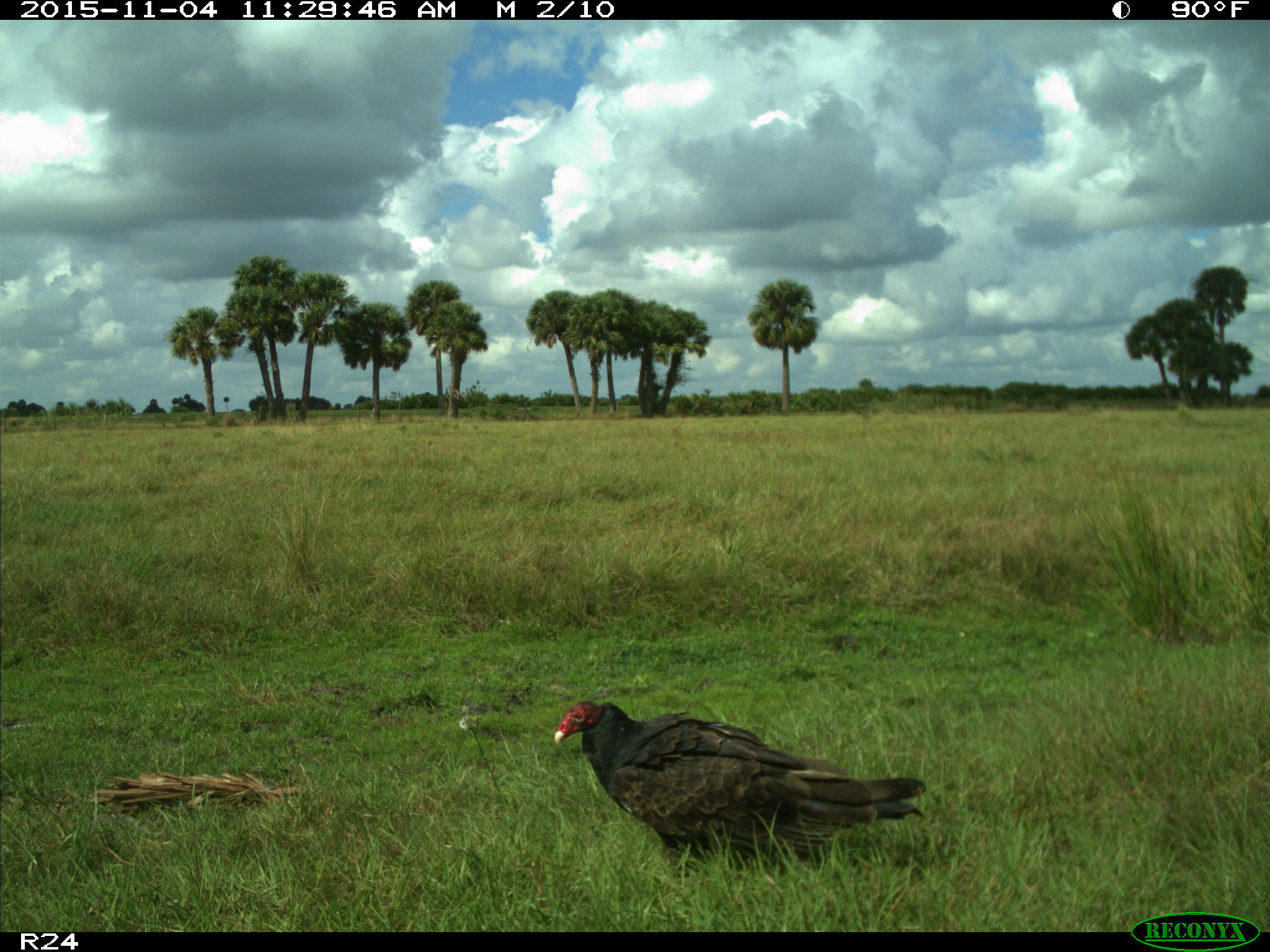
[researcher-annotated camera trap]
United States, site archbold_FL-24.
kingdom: Animalia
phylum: Chordata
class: Aves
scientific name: Aves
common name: birds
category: unidentified bird